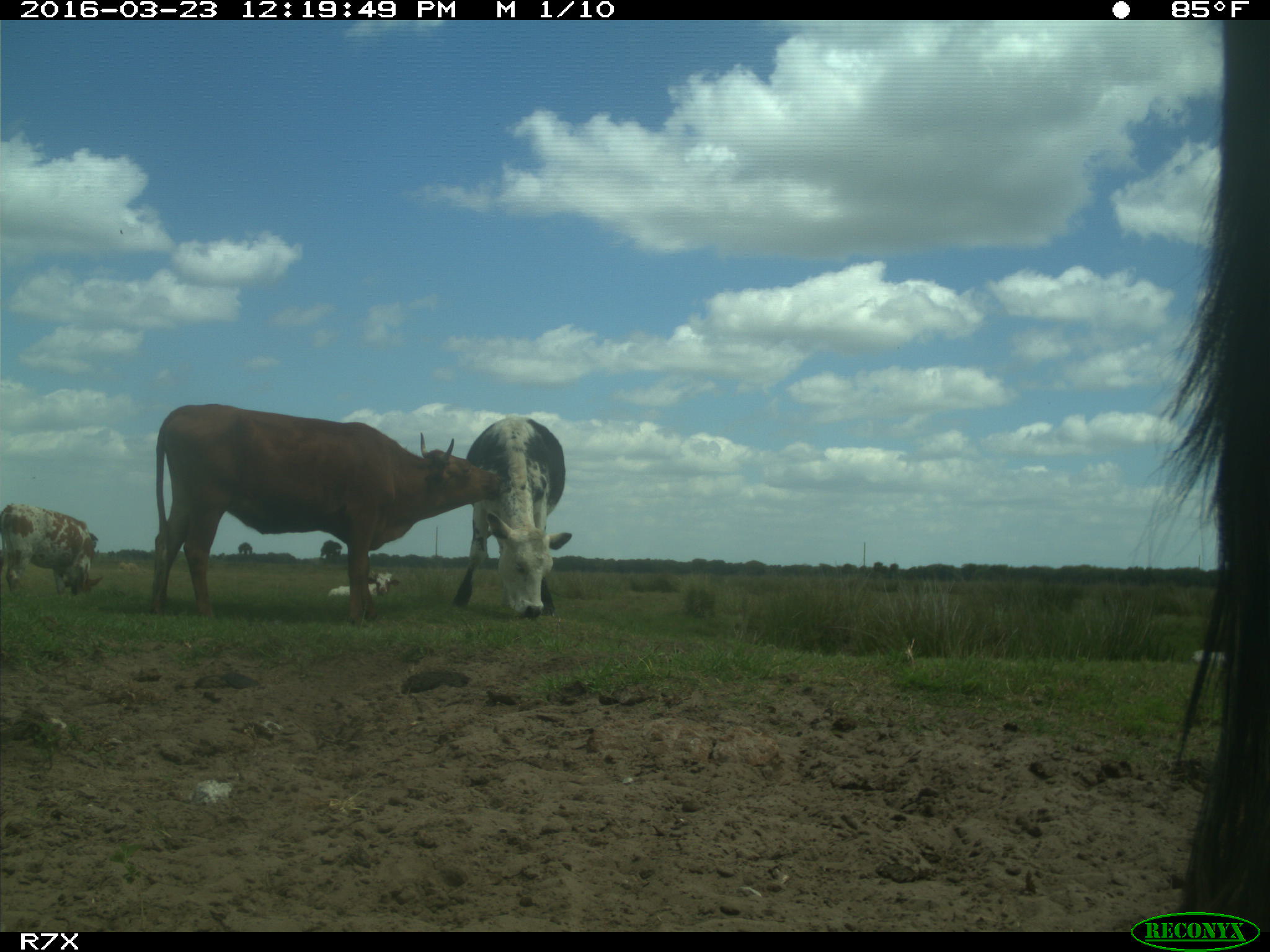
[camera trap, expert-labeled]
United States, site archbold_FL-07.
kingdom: Animalia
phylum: Chordata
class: Mammalia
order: Artiodactyla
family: Bovidae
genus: Bos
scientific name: Bos taurus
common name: domestic cow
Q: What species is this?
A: Bos taurus (domestic cow).